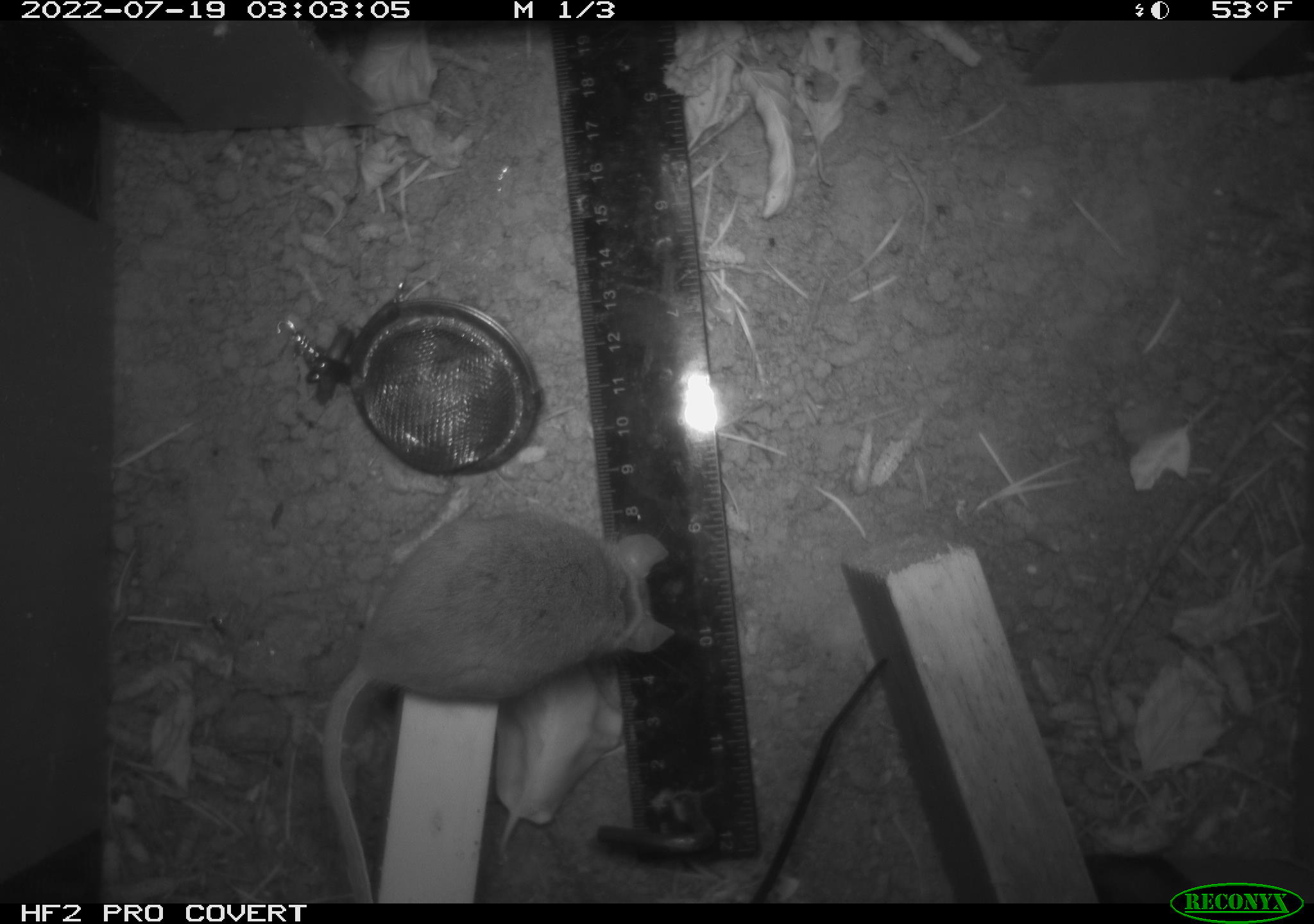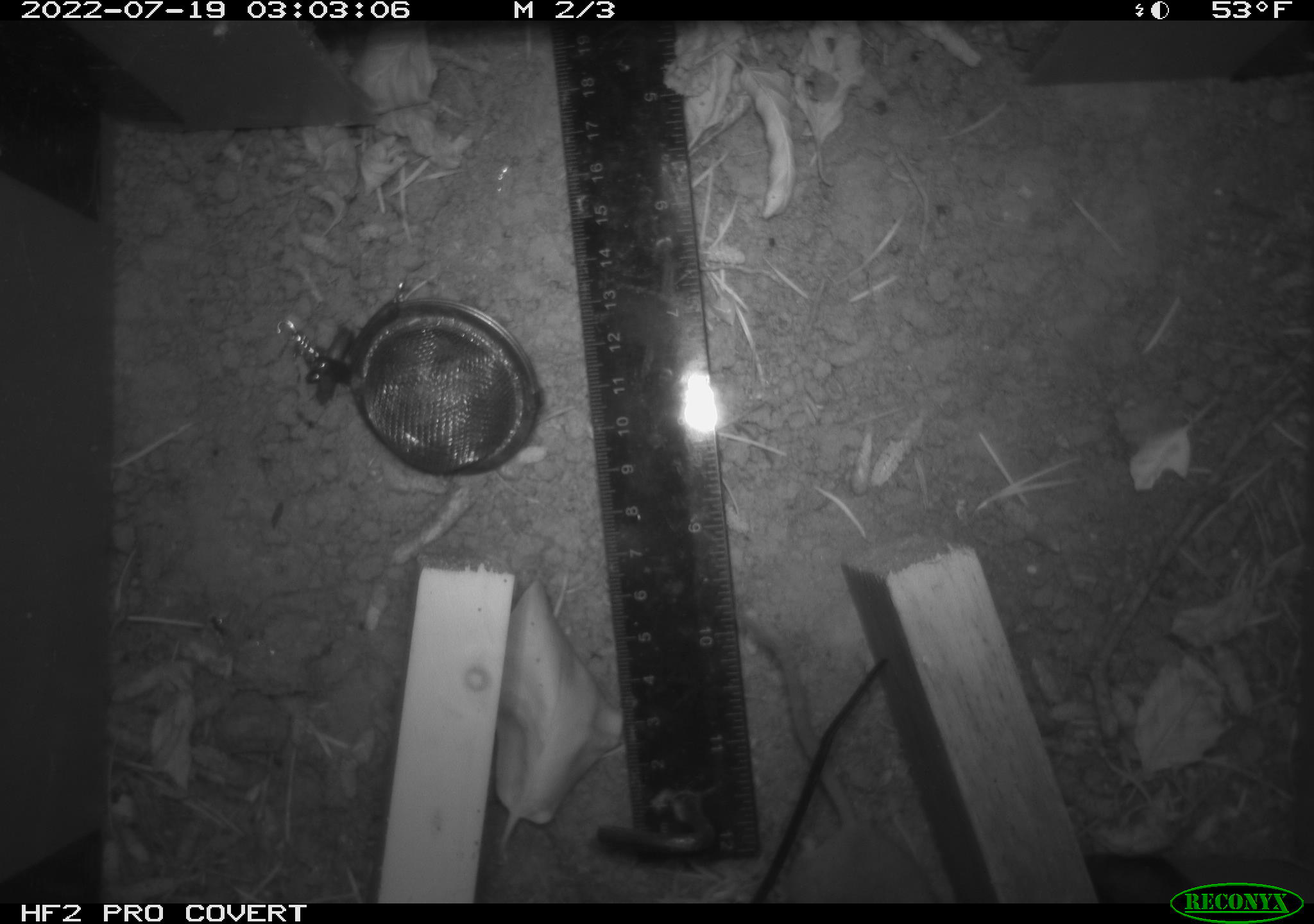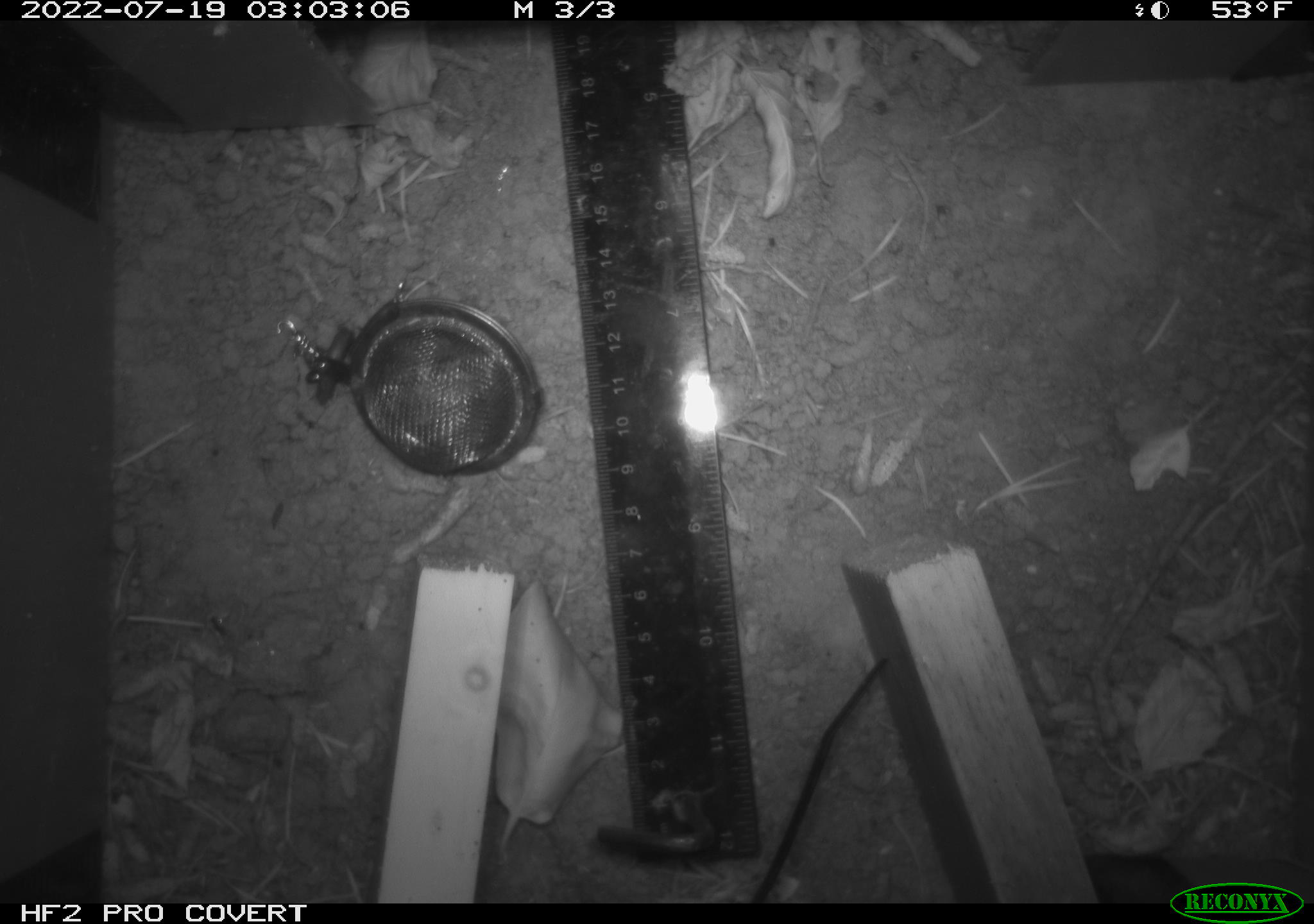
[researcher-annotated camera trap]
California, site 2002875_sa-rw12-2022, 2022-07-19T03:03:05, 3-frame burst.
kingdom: Animalia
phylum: Chordata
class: Mammalia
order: Rodentia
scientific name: Rodentia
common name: rodent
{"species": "rodent (Rodentia)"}